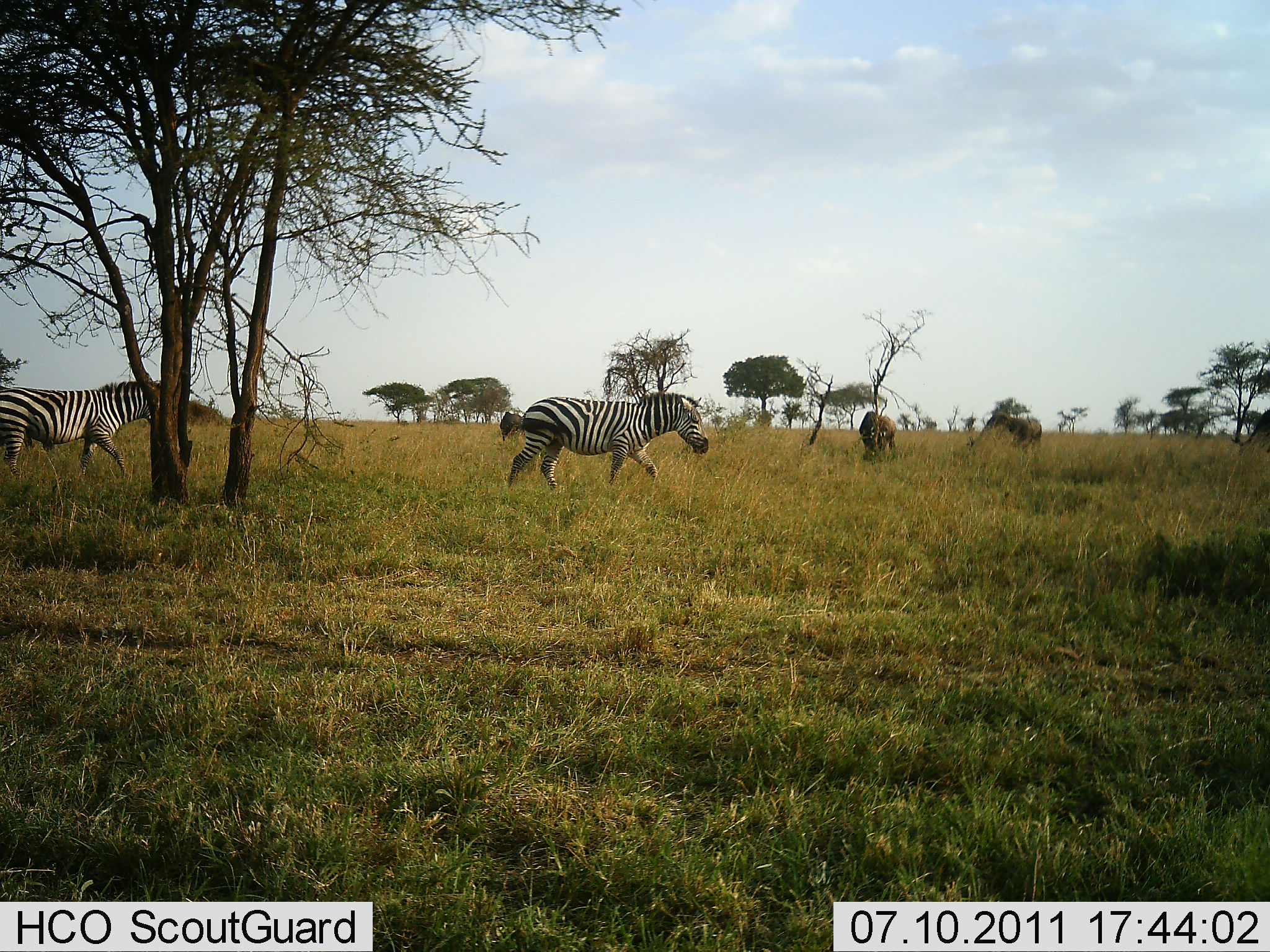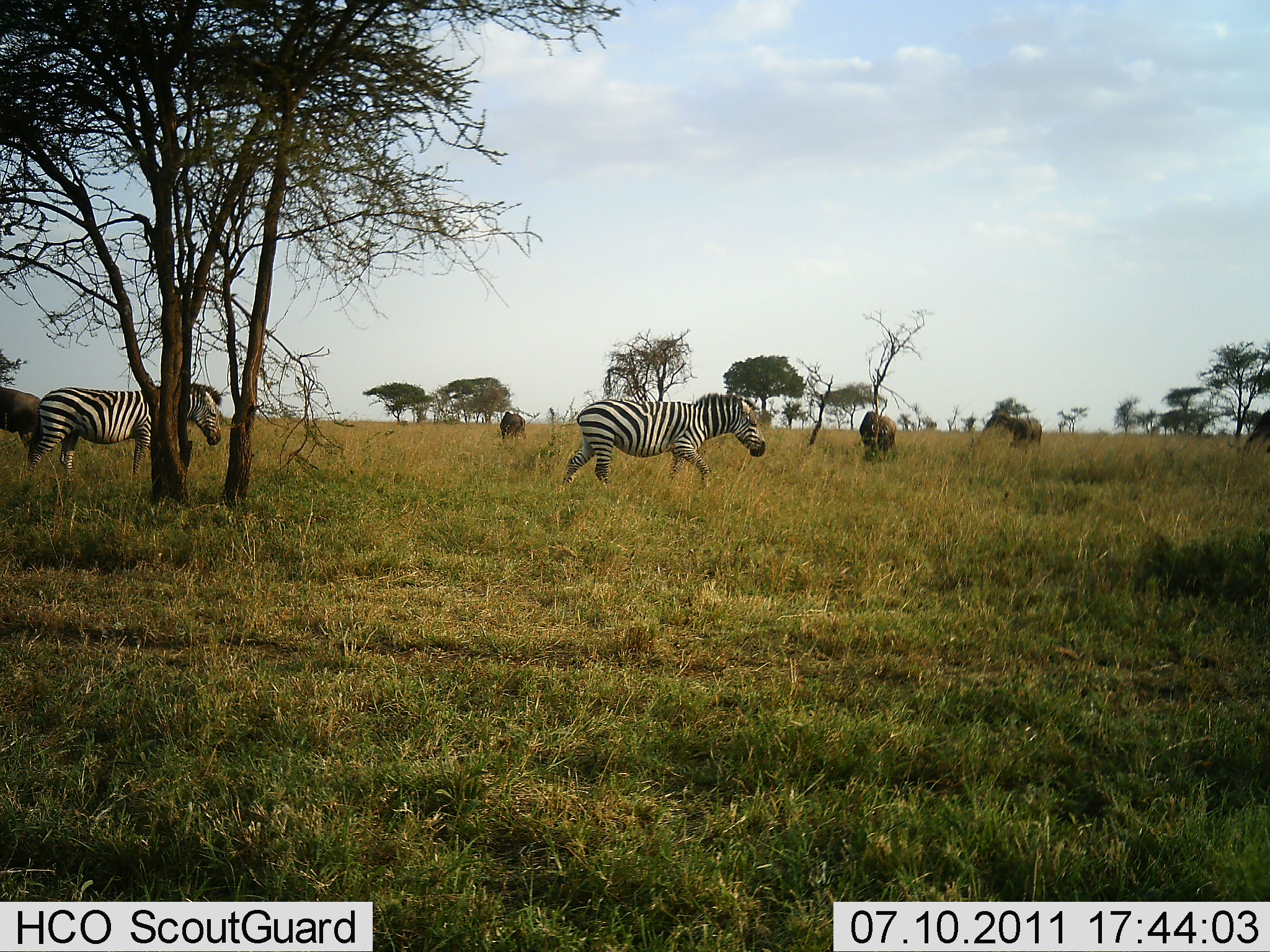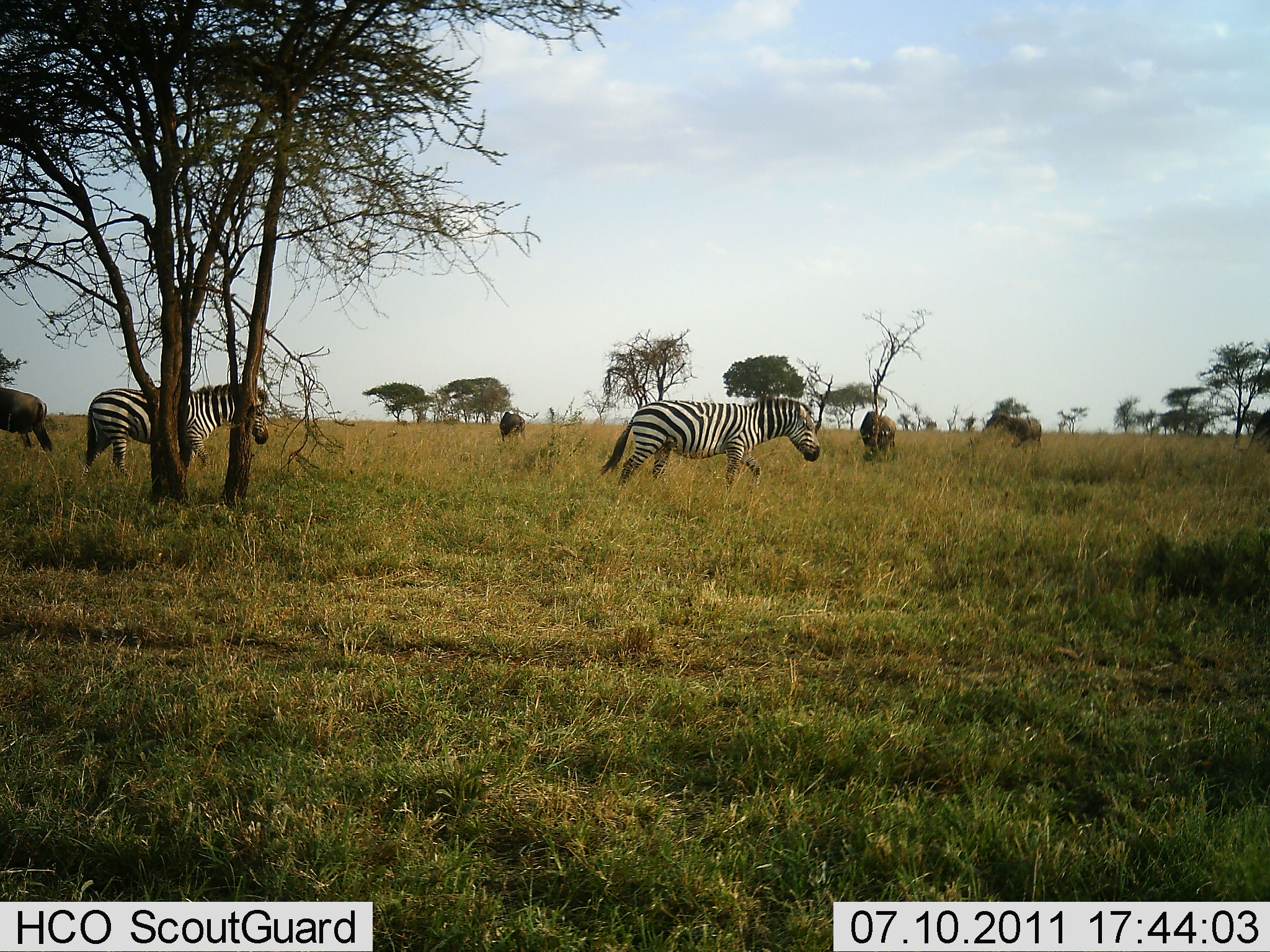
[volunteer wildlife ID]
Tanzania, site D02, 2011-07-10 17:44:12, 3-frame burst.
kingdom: Animalia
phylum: Chordata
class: Mammalia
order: Artiodactyla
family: Bovidae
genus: Connochaetes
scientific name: Connochaetes taurinus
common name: blue wildebeest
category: wildebeest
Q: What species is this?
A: Wildebeest (blue wildebeest) (Connochaetes taurinus).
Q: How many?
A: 4.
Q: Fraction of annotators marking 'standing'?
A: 30%.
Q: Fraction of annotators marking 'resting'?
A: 10%.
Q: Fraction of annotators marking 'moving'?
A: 10%.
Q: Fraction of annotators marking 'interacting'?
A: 0%.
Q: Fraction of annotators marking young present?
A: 0%.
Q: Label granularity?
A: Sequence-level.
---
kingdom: Animalia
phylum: Chordata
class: Mammalia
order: Perissodactyla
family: Equidae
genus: Equus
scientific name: Equus quagga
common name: plains zebra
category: zebra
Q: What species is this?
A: Zebra (plains zebra) (Equus quagga).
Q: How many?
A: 2.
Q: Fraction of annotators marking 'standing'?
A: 6%.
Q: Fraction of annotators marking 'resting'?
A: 0%.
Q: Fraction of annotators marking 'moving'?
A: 100%.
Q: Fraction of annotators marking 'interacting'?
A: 0%.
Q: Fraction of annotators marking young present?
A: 0%.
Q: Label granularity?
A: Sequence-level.